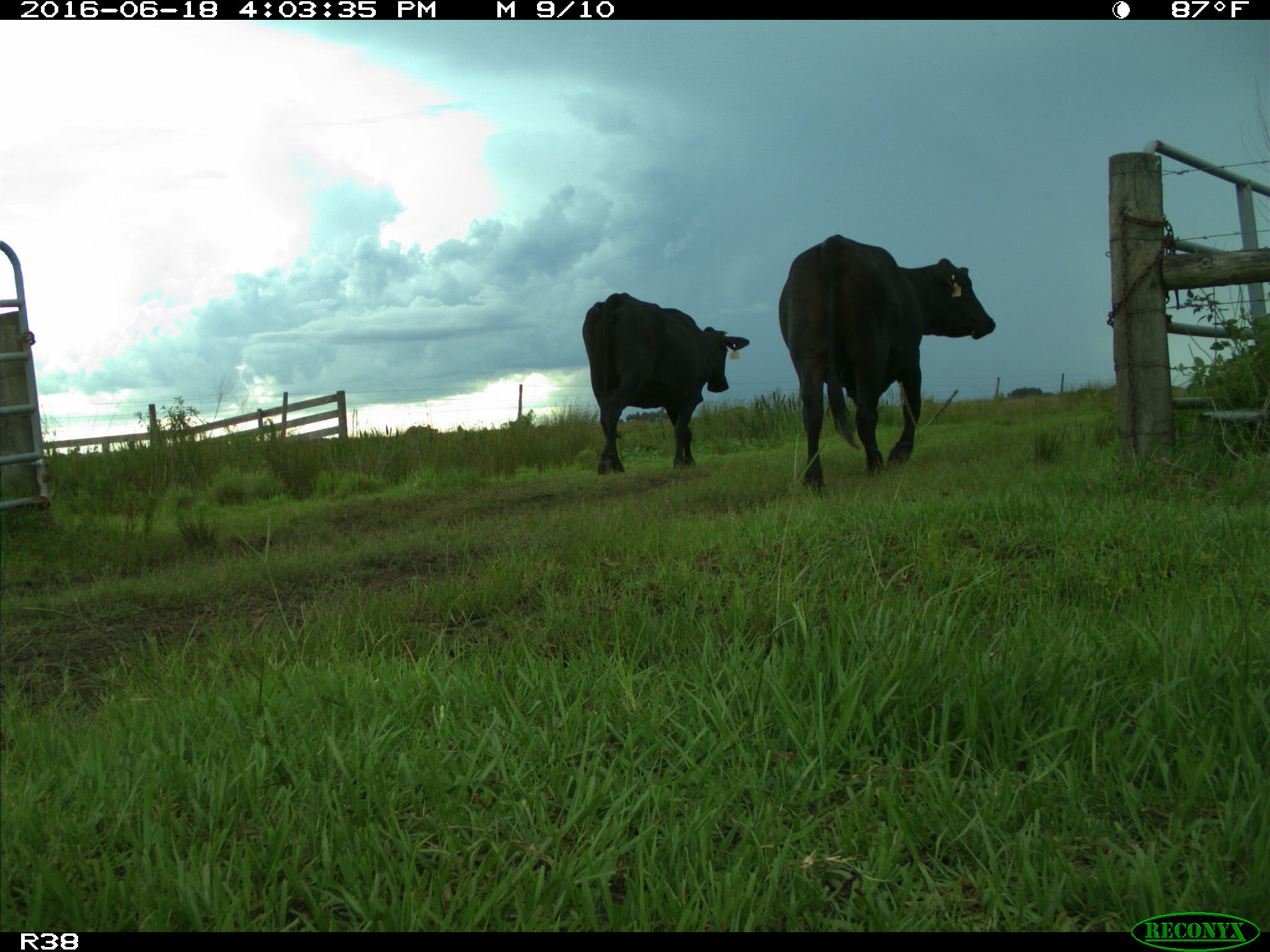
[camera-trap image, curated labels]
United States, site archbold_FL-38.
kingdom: Animalia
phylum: Chordata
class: Mammalia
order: Artiodactyla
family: Bovidae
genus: Bos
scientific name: Bos taurus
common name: domestic cow